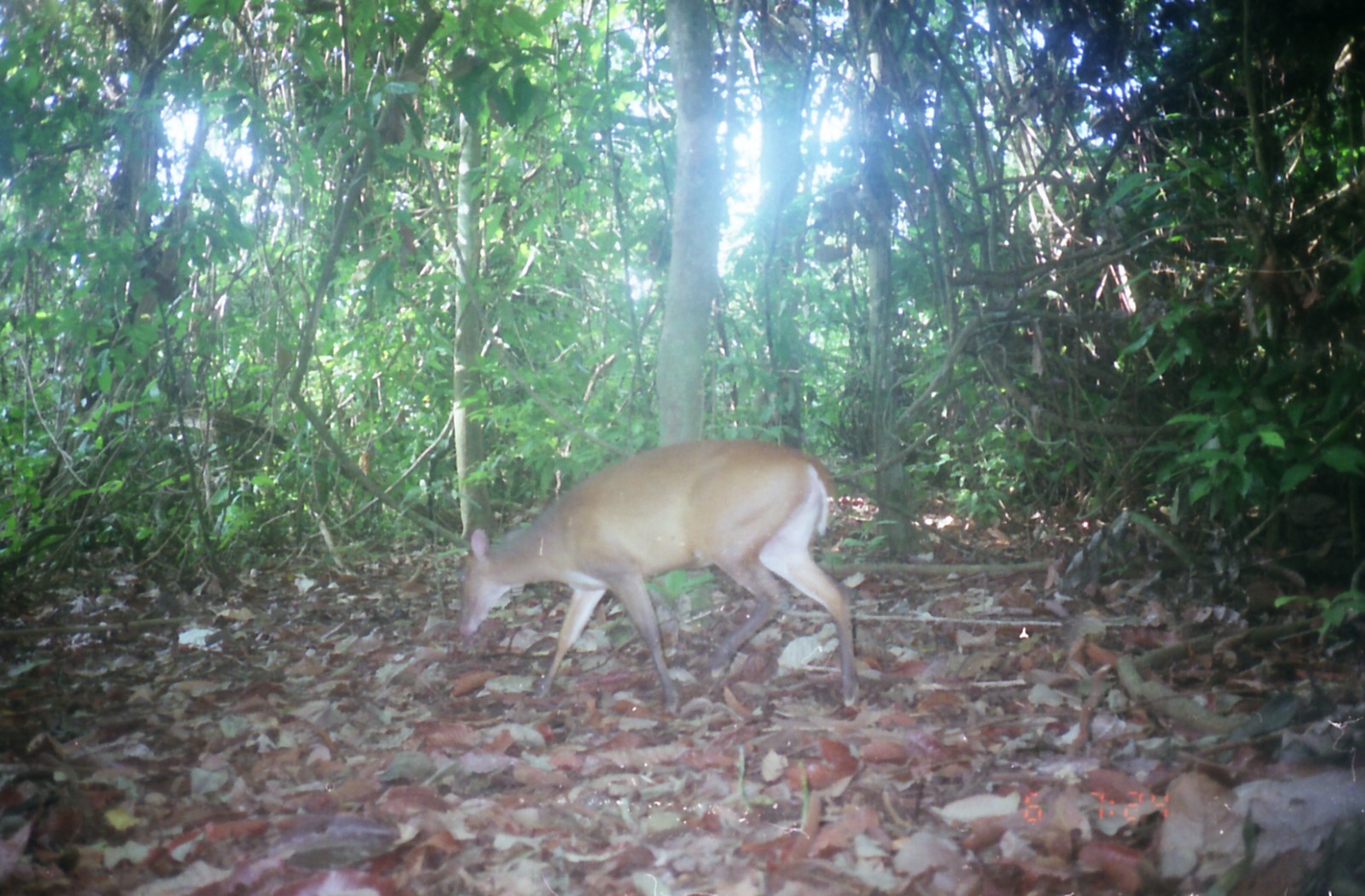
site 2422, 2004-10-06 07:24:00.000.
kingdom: Animalia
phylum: Chordata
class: Mammalia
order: Artiodactyla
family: Cervidae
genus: Muntiacus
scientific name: Muntiacus muntjak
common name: southern red muntjac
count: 1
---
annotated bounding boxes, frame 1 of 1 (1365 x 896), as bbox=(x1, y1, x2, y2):
muntiacus muntjak: bbox=(456, 436, 861, 715)